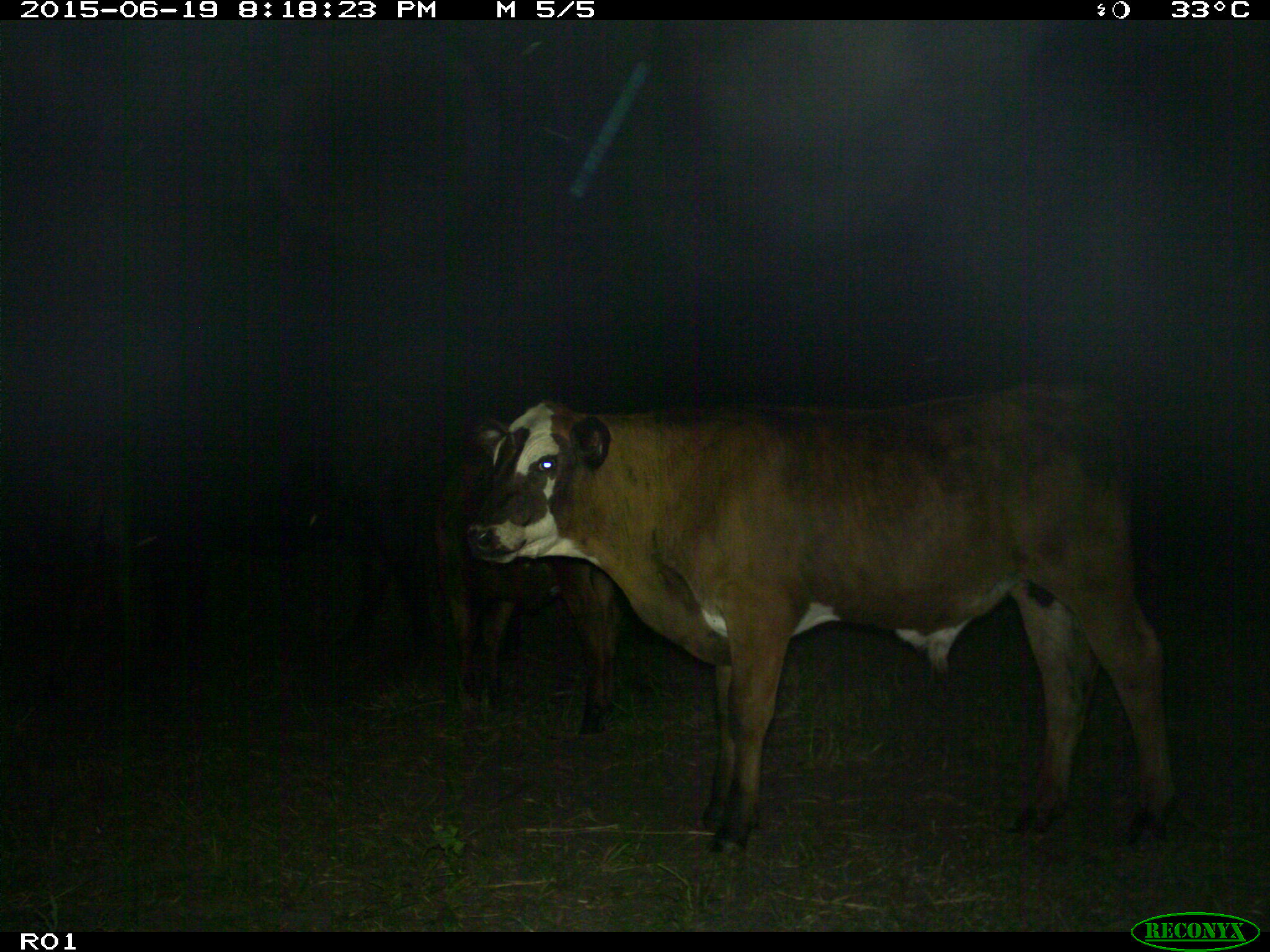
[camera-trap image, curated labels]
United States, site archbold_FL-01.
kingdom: Animalia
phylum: Chordata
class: Mammalia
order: Artiodactyla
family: Bovidae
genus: Bos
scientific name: Bos taurus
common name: domestic cow